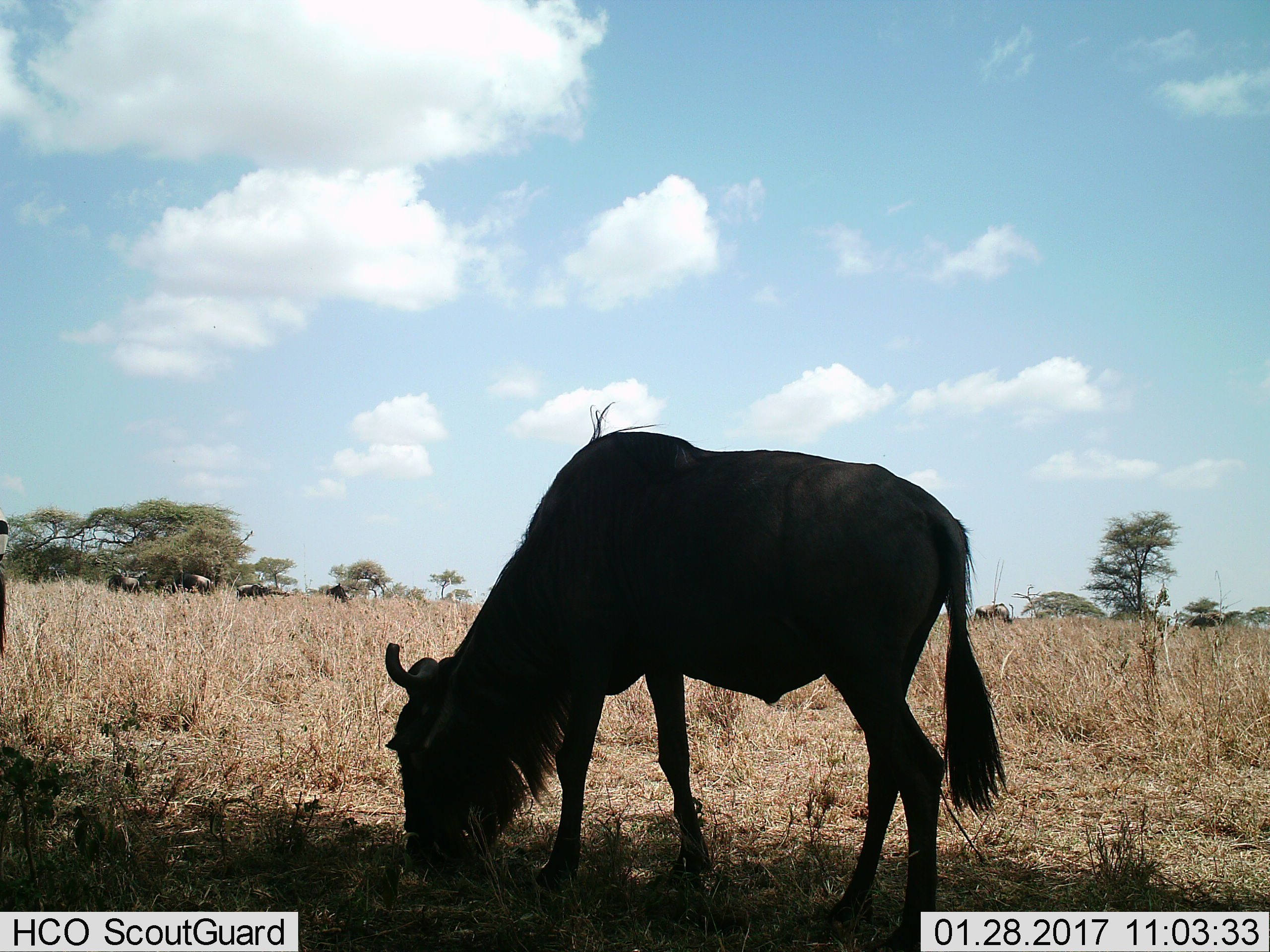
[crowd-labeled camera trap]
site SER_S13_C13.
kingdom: Animalia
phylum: Chordata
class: Mammalia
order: Artiodactyla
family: Bovidae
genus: Connochaetes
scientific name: Connochaetes taurinus taurinus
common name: blue wildebeest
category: wildebeestblue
Wildebeestblue (blue wildebeest) (Connochaetes taurinus taurinus), count 6. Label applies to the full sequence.